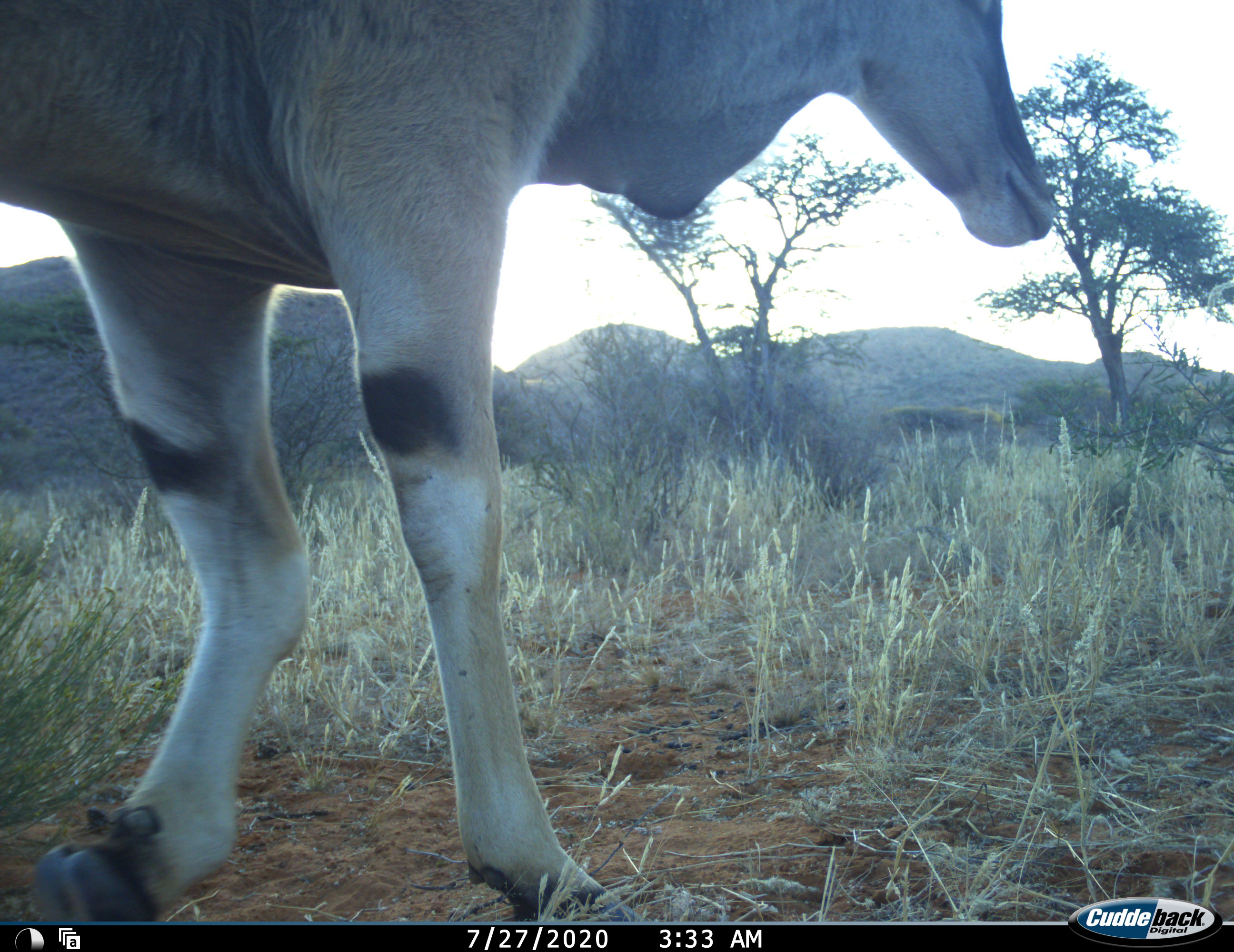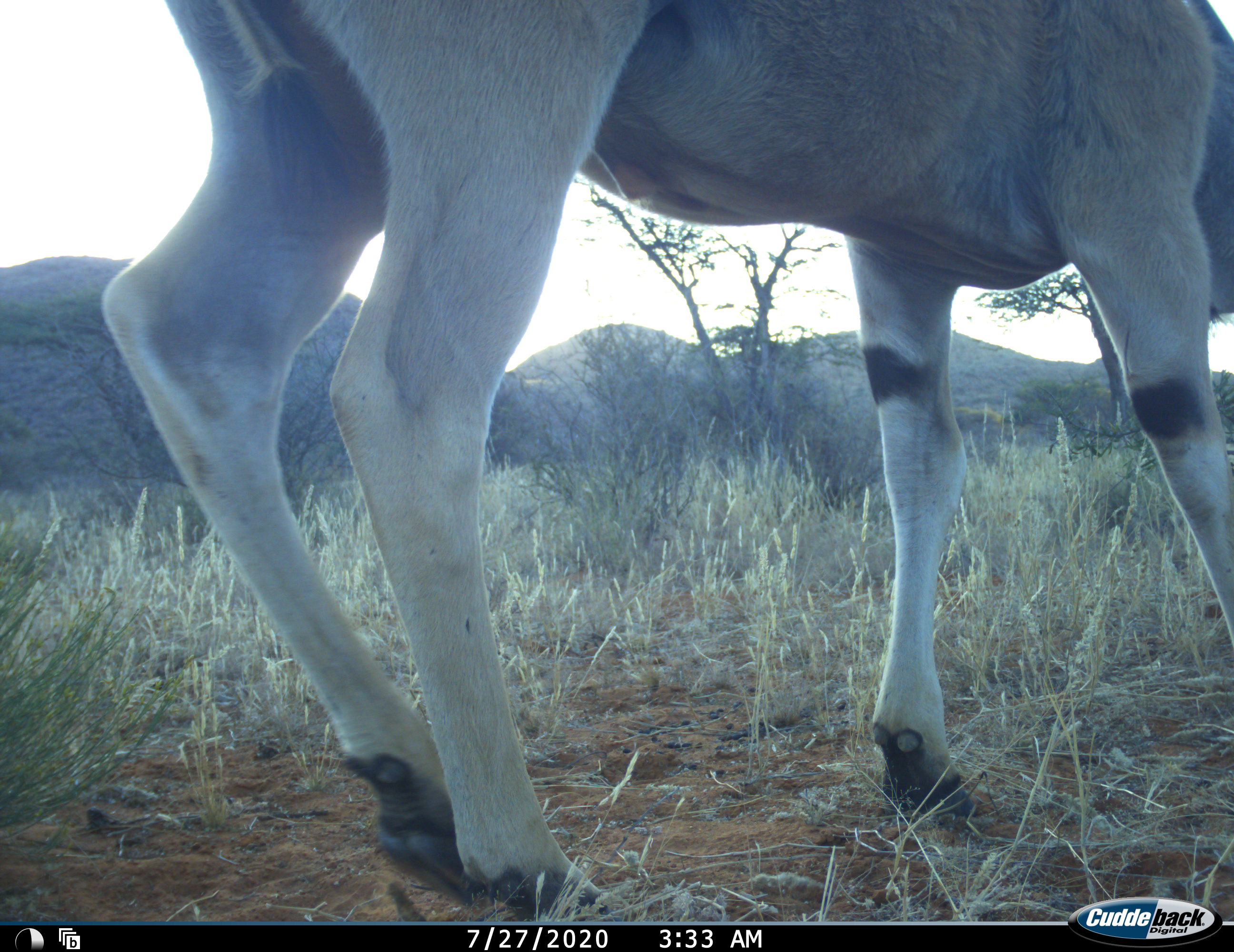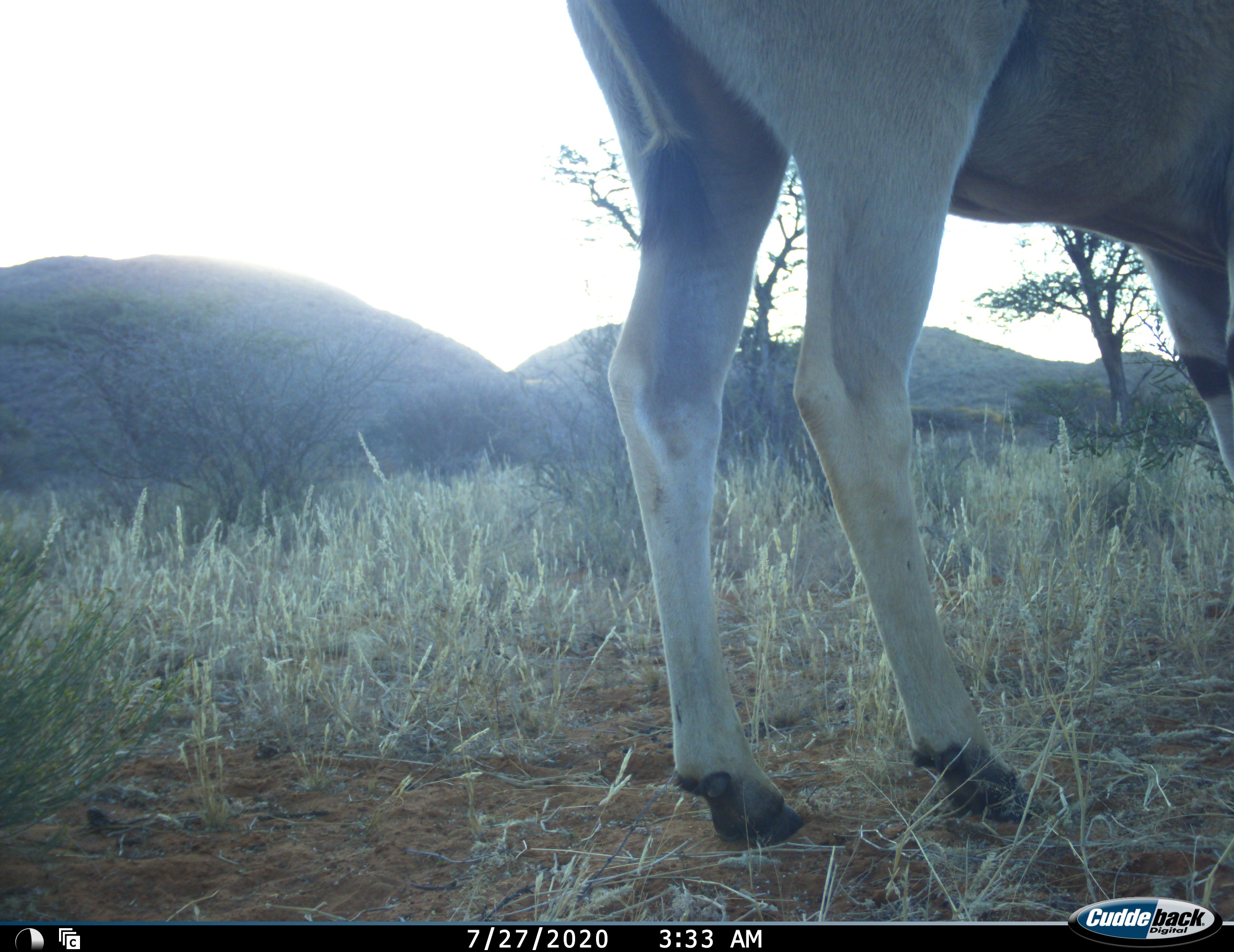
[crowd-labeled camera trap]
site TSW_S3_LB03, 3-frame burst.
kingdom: Animalia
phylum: Chordata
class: Mammalia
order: Artiodactyla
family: Bovidae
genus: Tragelaphus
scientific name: Tragelaphus oryx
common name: eland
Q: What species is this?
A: Eland (Tragelaphus oryx).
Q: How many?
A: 1.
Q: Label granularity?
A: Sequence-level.